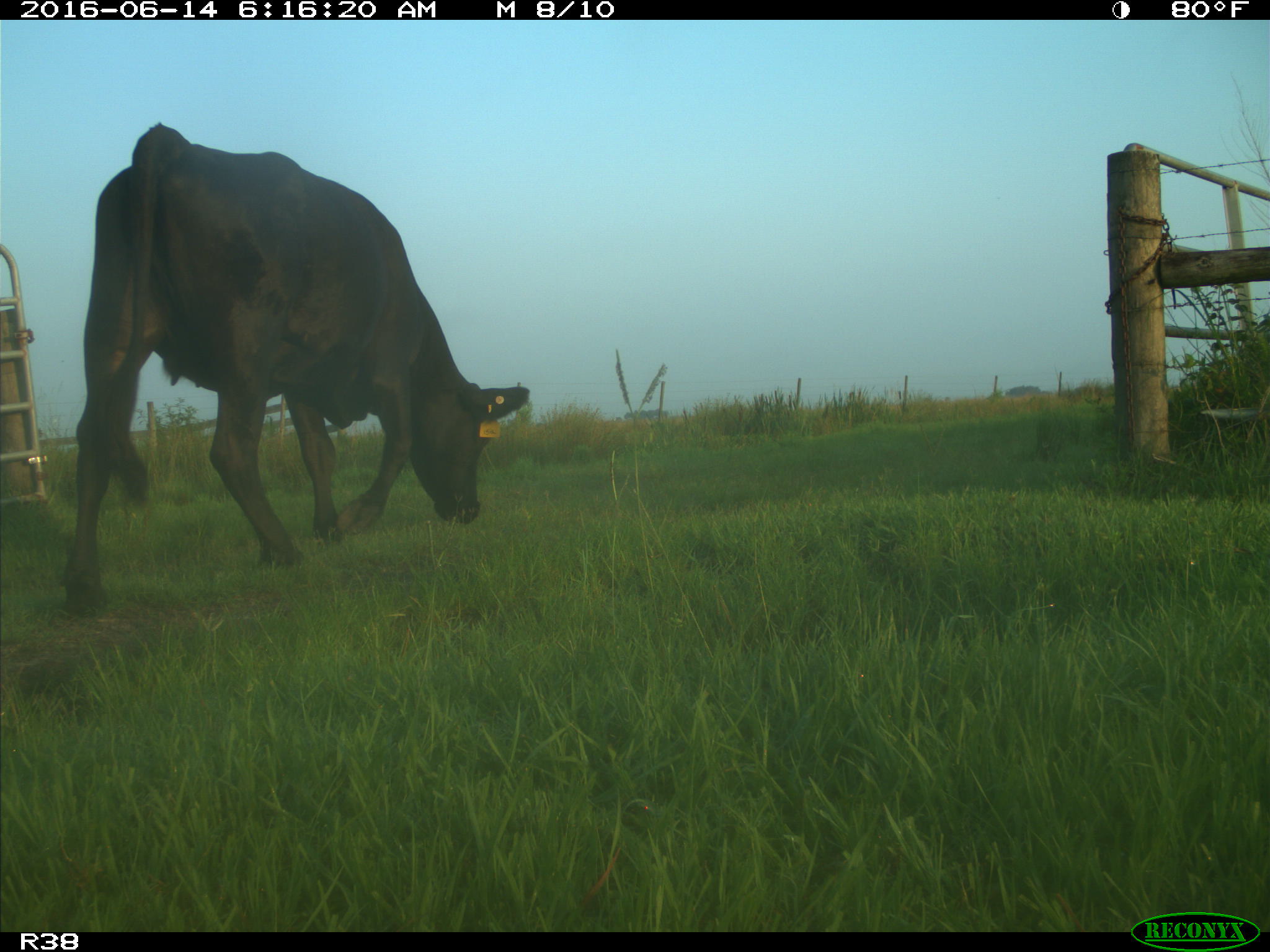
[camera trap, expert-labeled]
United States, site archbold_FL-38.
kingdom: Animalia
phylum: Chordata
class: Mammalia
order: Artiodactyla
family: Bovidae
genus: Bos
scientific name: Bos taurus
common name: domestic cow